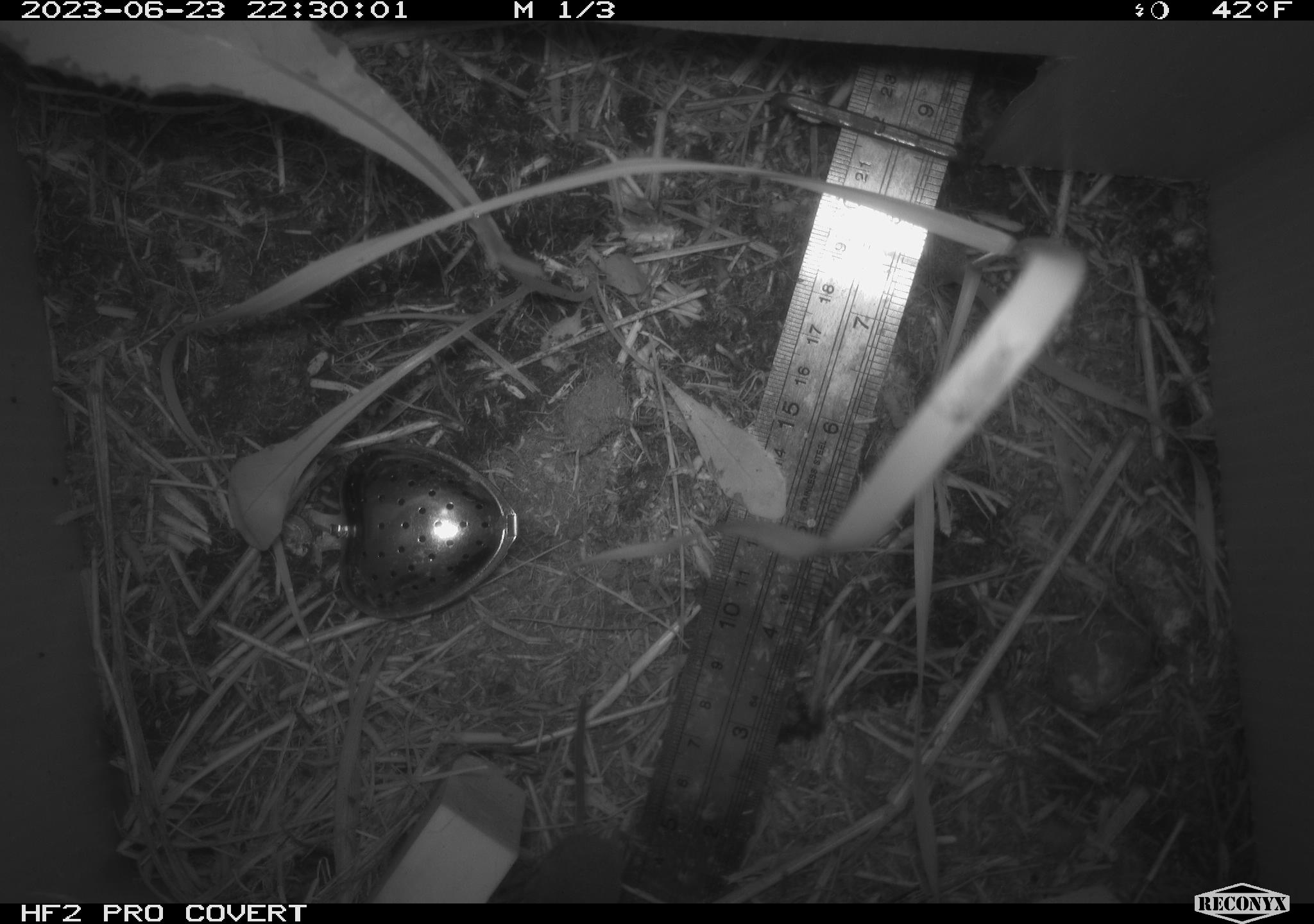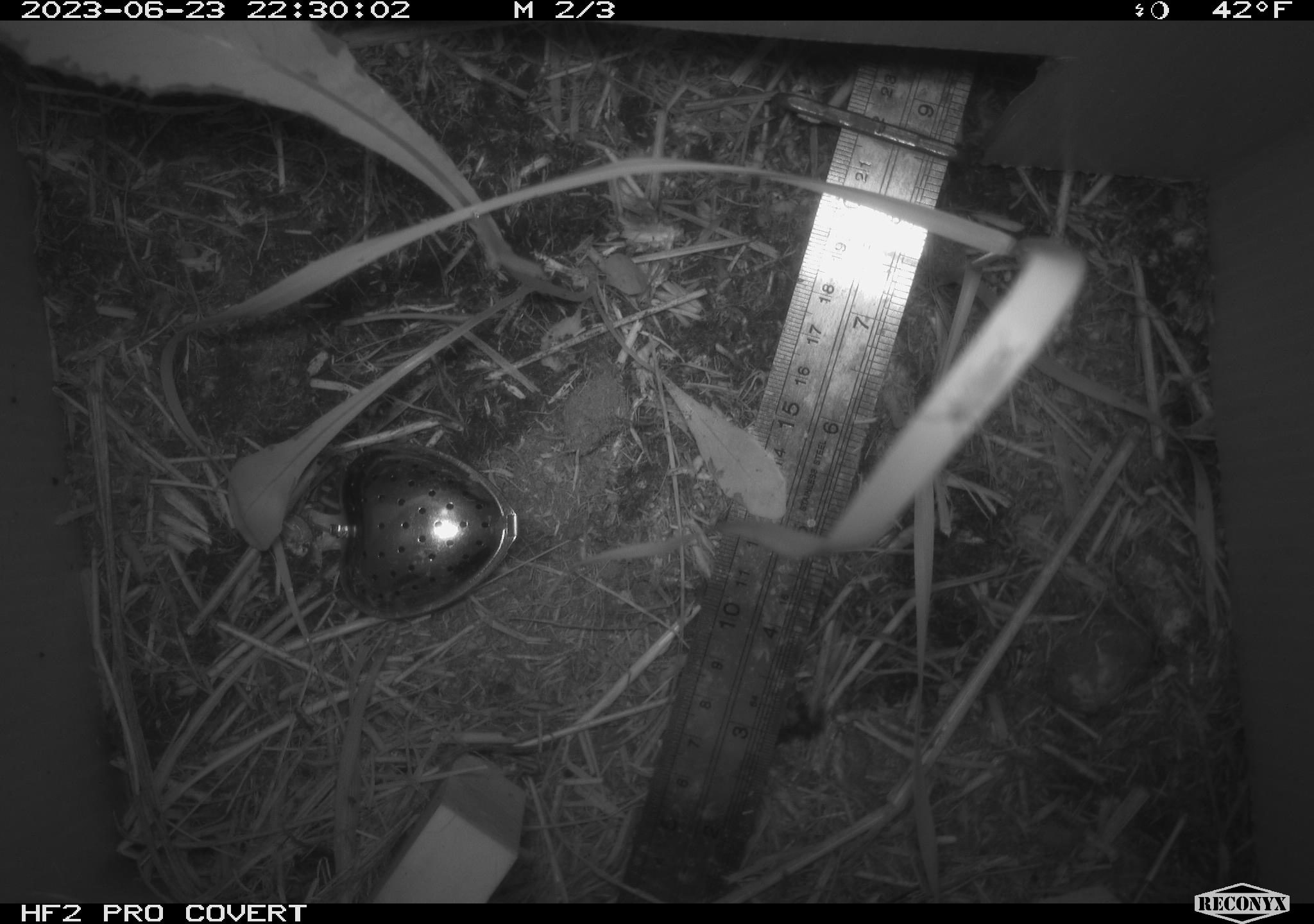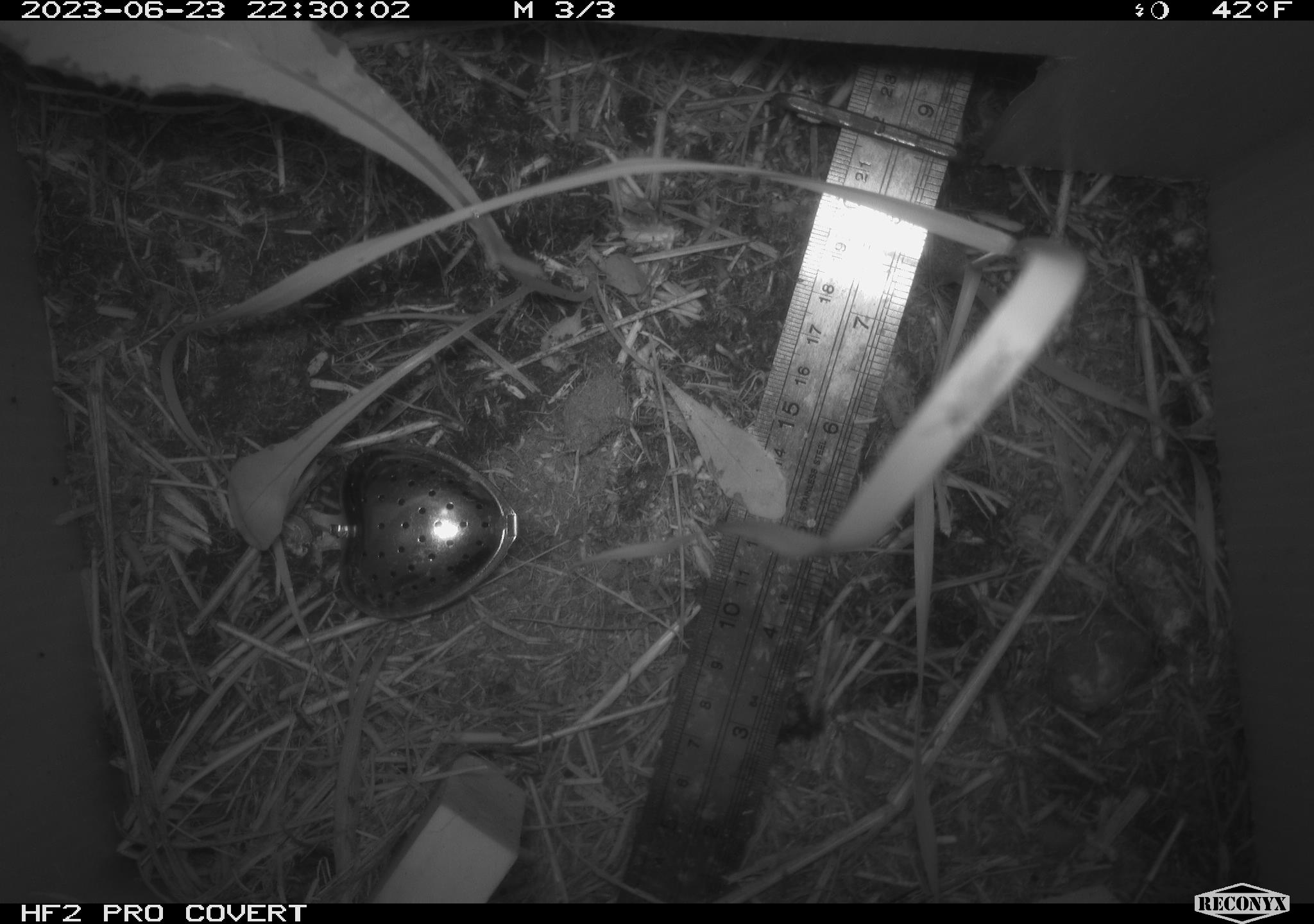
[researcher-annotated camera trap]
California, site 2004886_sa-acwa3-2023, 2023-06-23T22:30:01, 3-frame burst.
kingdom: Animalia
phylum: Chordata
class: Mammalia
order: Eulipotyphla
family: Soricidae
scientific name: Soricidae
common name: shrews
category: soricidae family